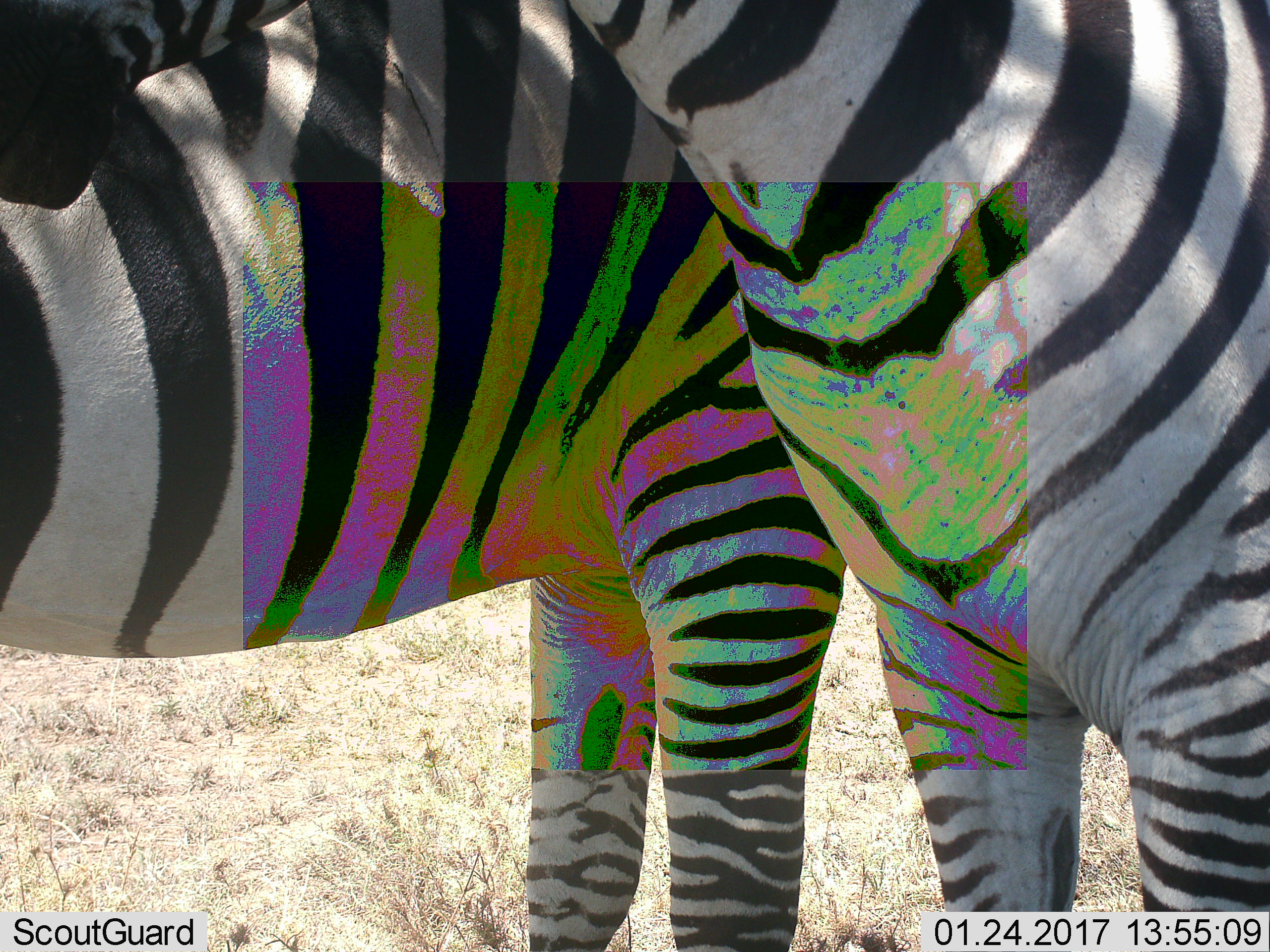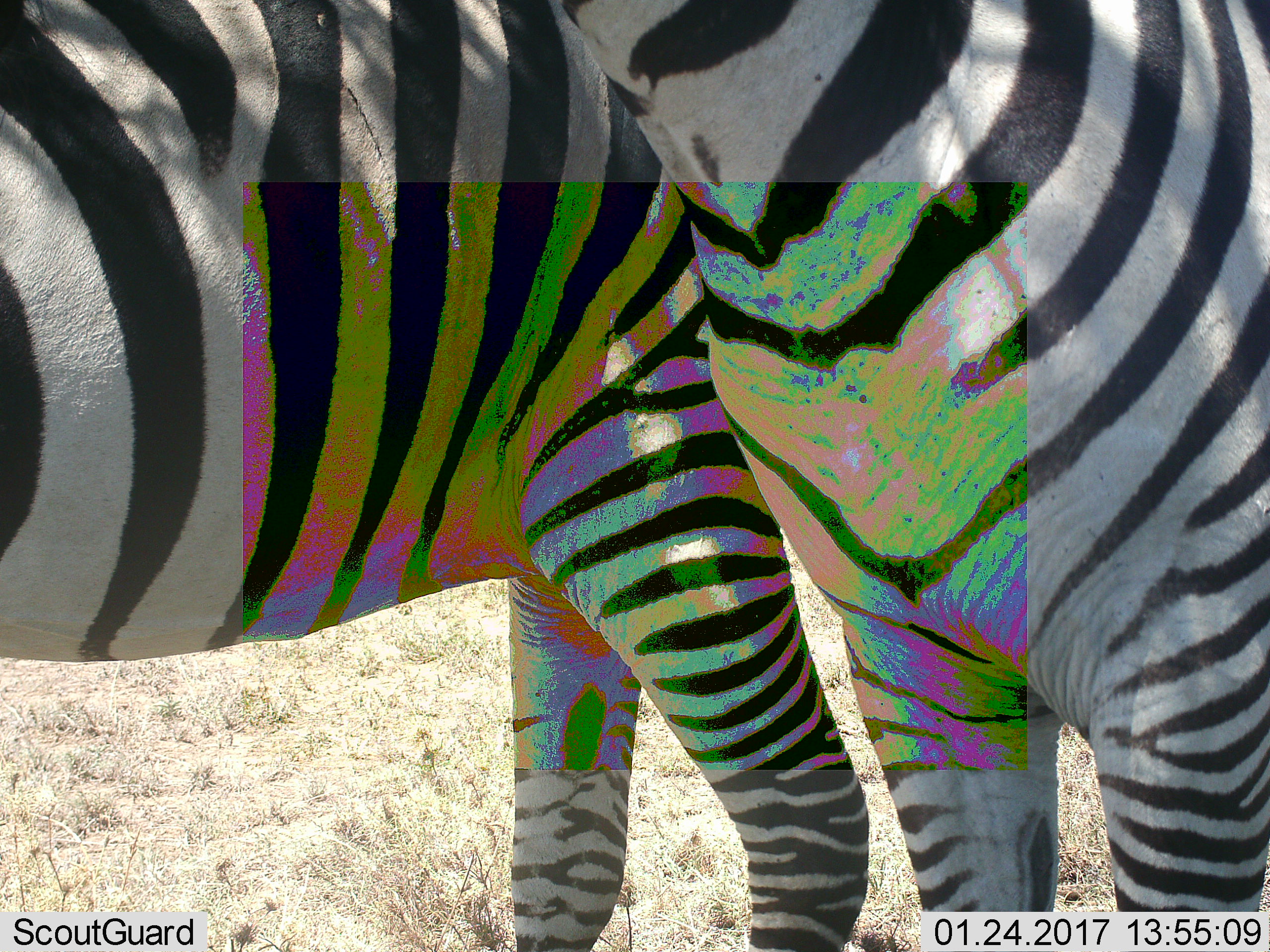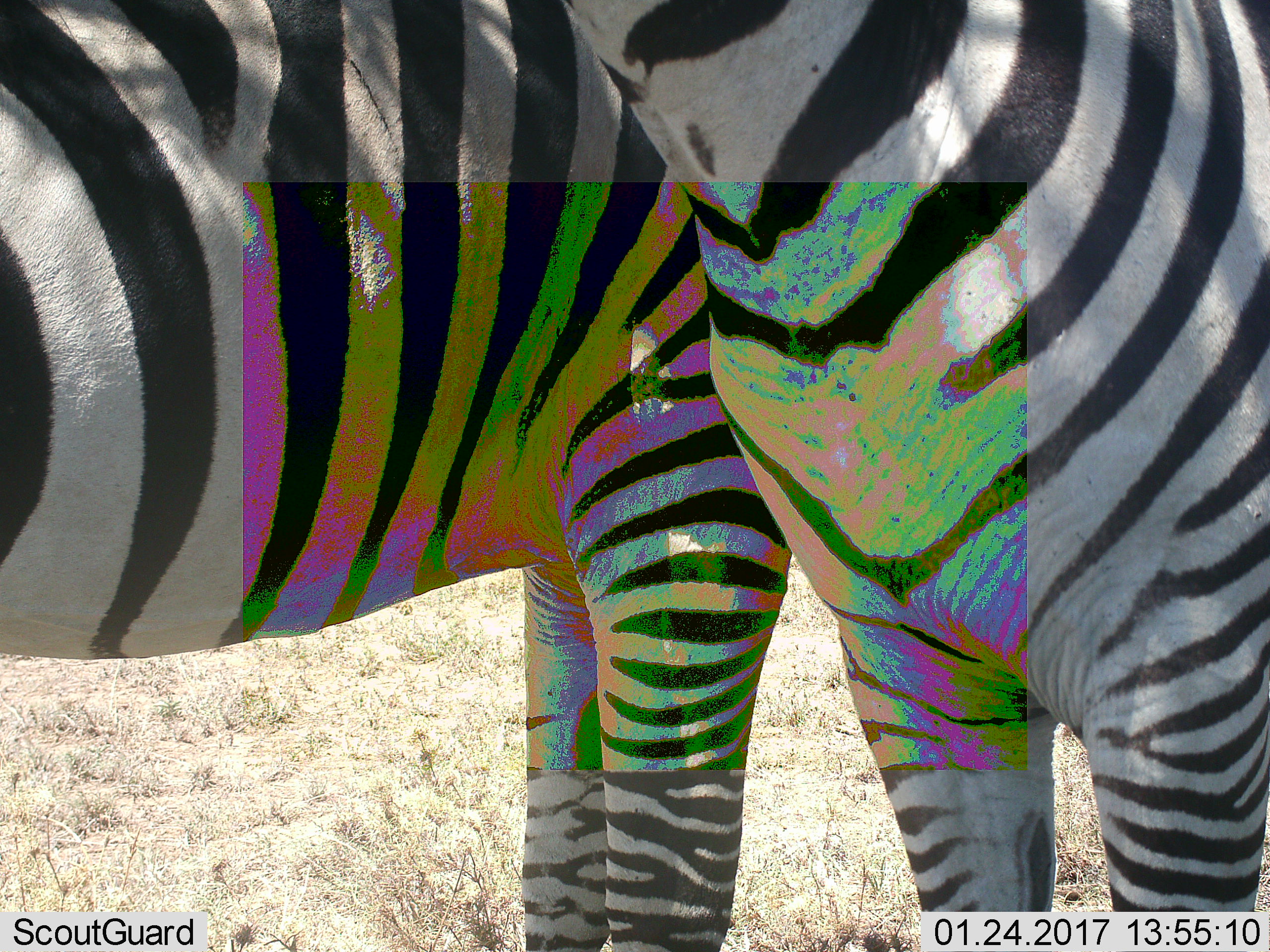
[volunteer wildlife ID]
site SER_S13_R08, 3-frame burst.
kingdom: Animalia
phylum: Chordata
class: Mammalia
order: Perissodactyla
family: Equidae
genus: Equus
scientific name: Equus quagga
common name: plains zebra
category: zebraplains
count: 2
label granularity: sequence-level